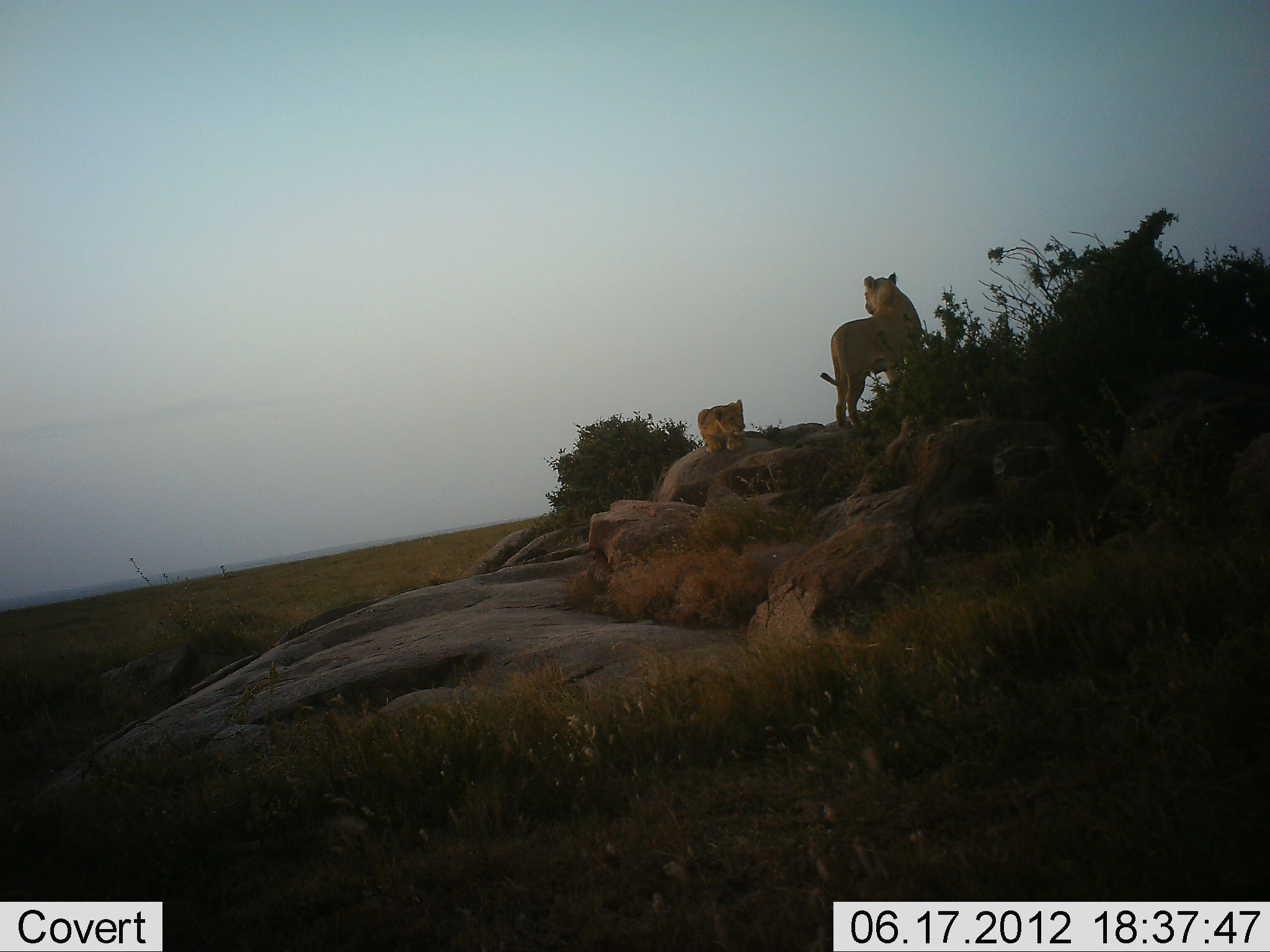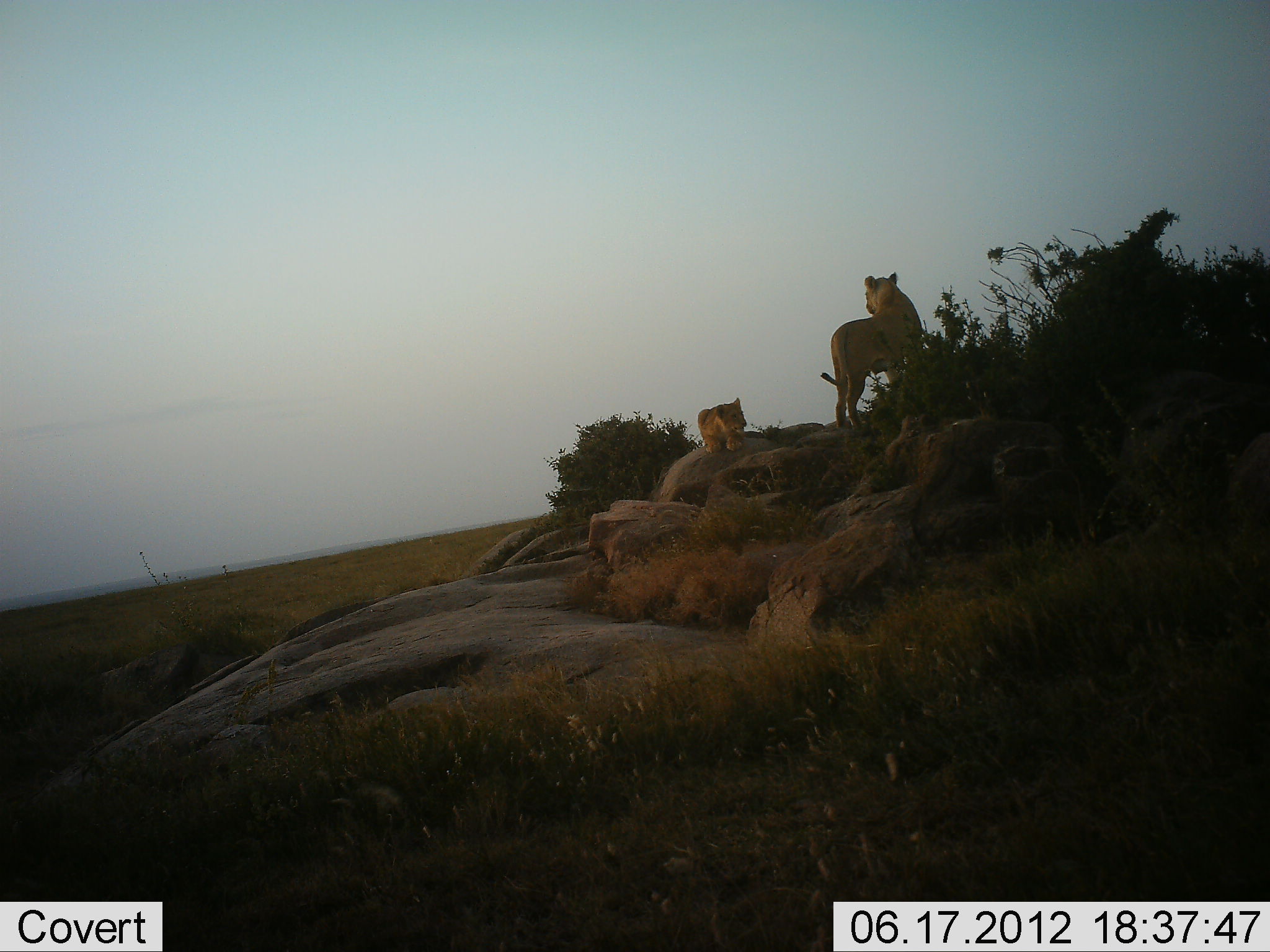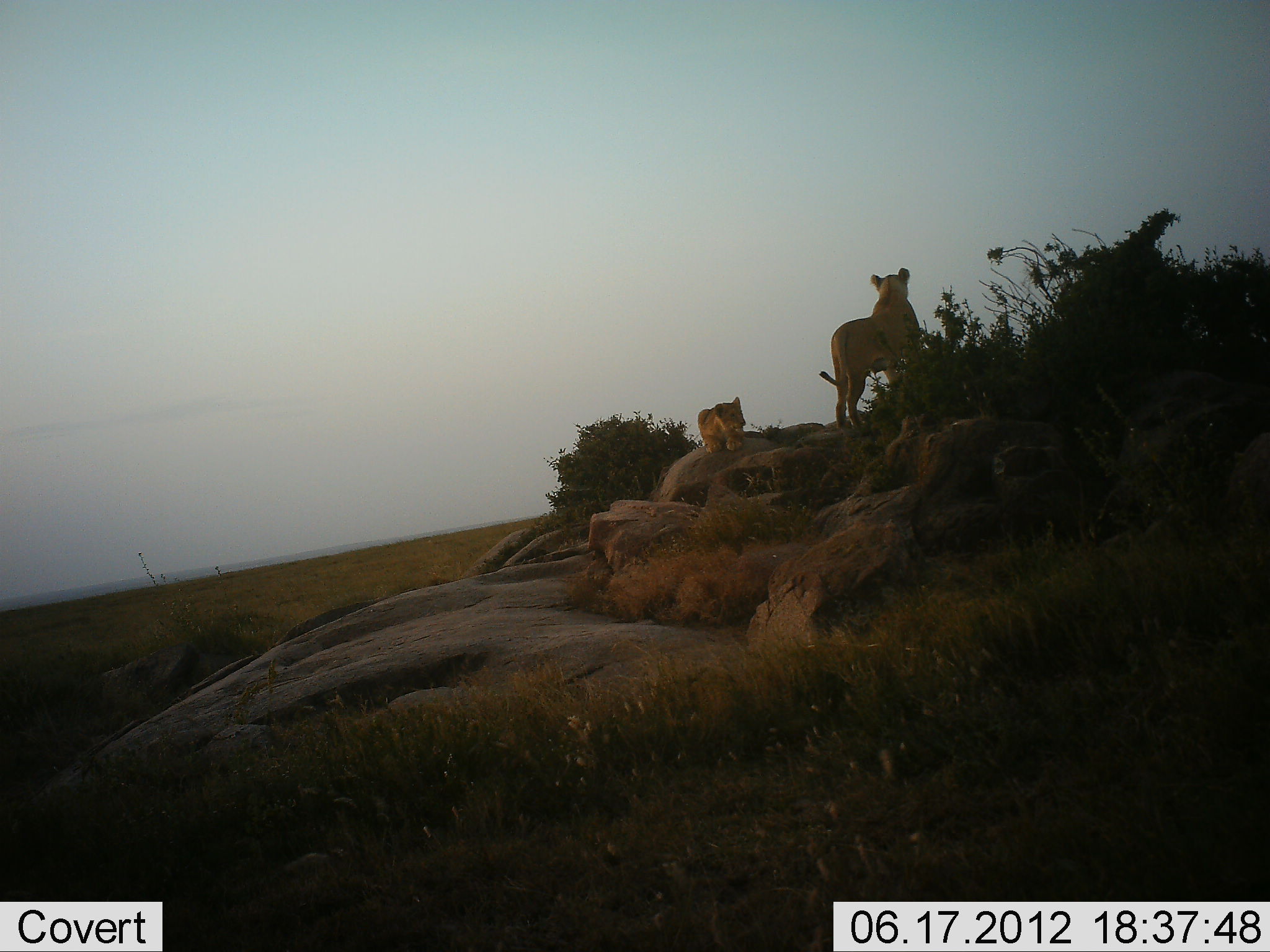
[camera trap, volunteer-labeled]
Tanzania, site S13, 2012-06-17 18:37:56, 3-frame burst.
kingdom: Animalia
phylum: Chordata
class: Mammalia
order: Carnivora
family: Felidae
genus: Panthera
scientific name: Panthera leo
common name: lion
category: lionfemale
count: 2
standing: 90%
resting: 70%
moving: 20%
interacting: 10%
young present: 70%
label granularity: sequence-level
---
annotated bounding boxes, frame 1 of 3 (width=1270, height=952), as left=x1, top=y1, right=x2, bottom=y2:
animal: left=820, top=273, right=922, bottom=431; left=697, top=400, right=745, bottom=454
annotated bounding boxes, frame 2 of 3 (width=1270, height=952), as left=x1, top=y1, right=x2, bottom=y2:
animal: left=820, top=273, right=922, bottom=431; left=697, top=397, right=747, bottom=454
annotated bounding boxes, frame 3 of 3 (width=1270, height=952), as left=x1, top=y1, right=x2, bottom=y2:
animal: left=820, top=268, right=921, bottom=431; left=697, top=397, right=747, bottom=454